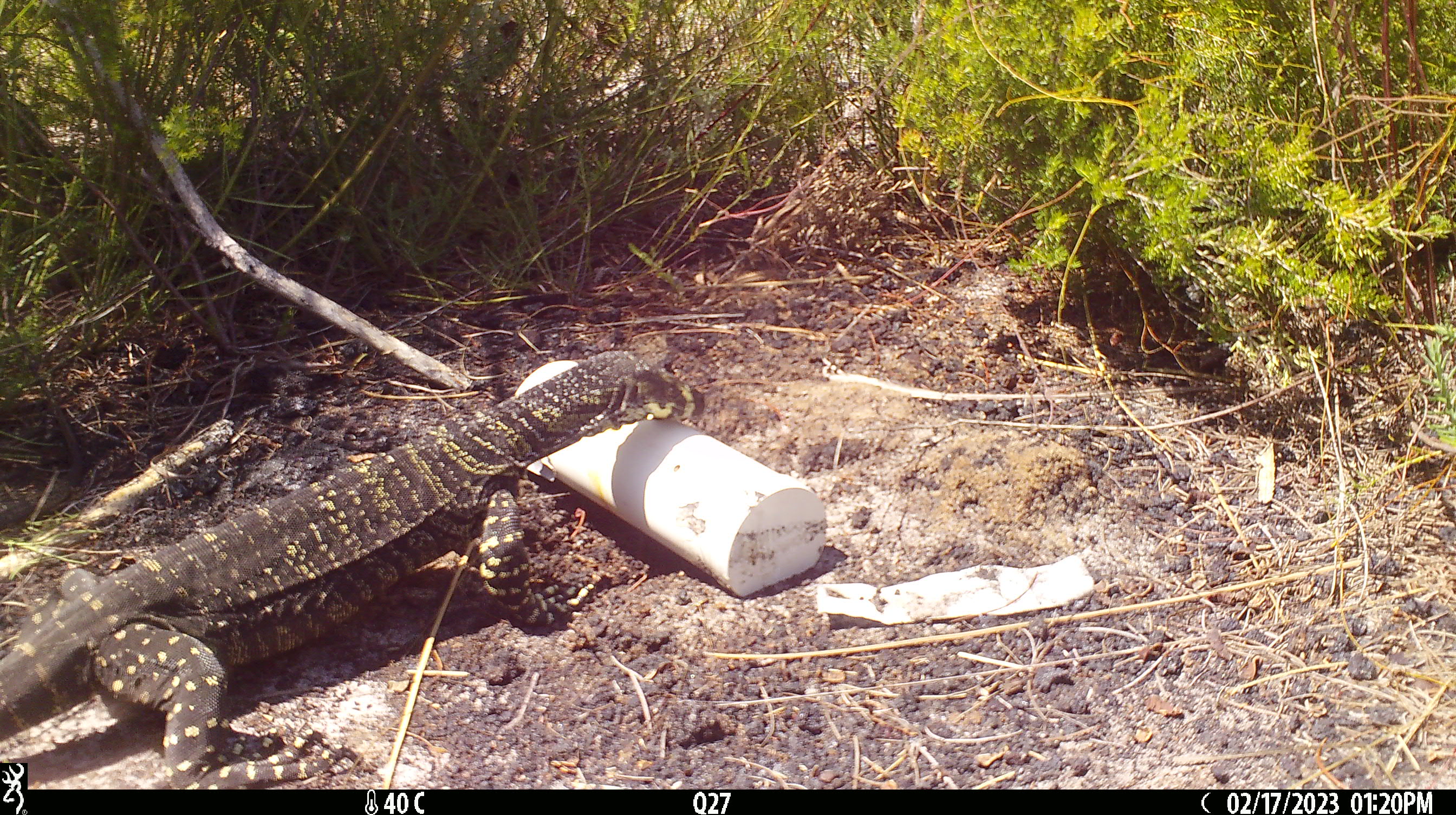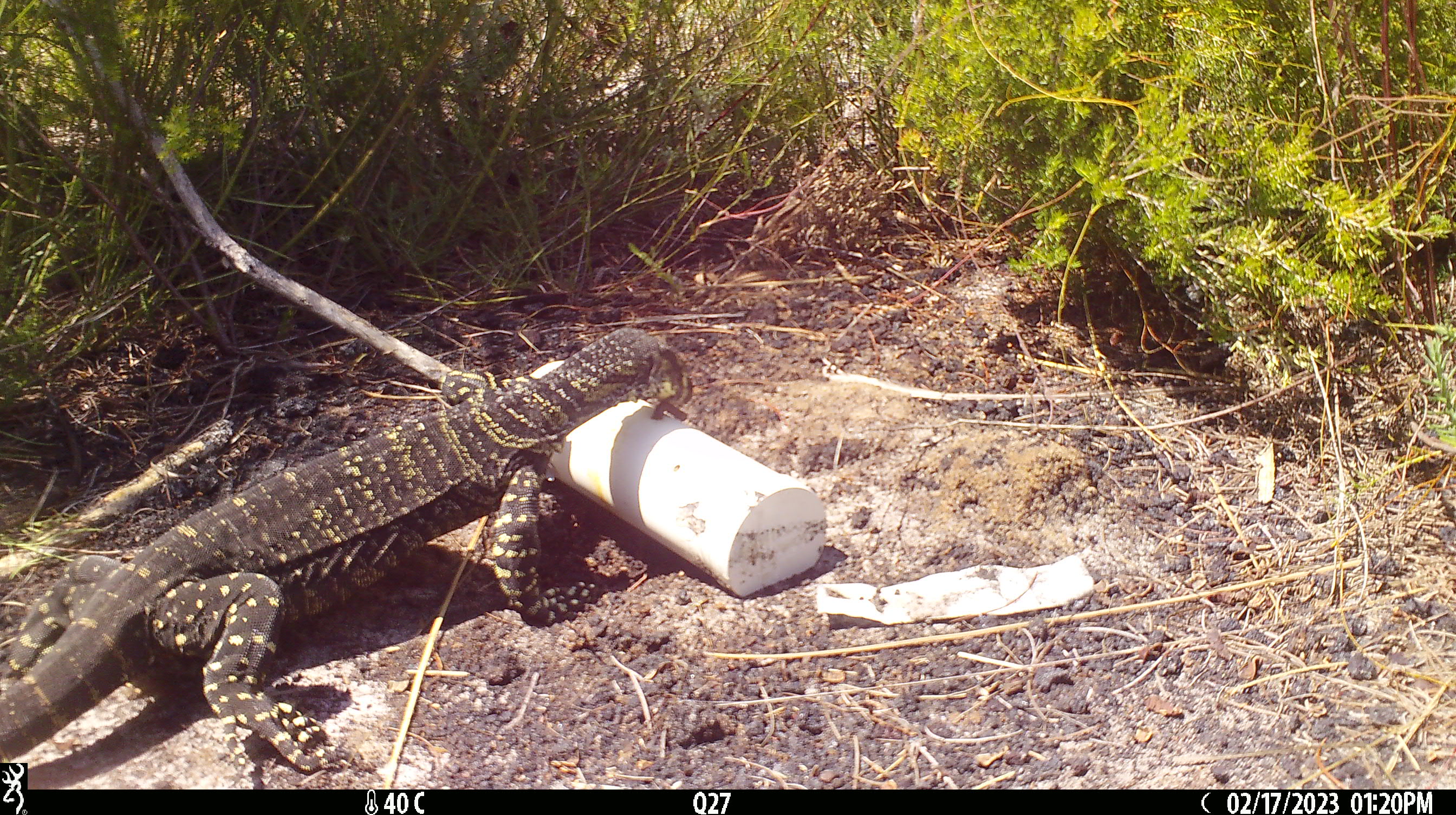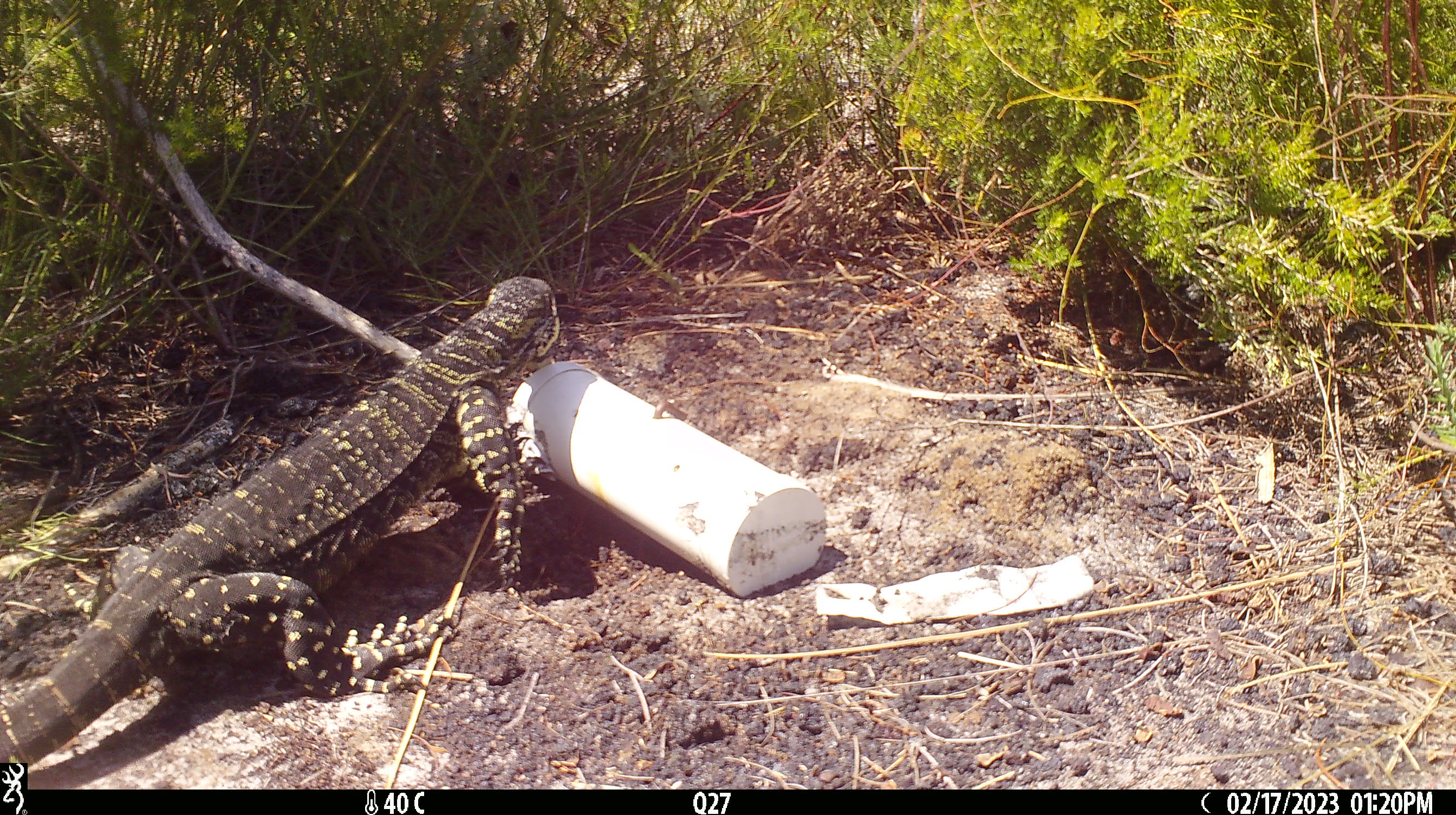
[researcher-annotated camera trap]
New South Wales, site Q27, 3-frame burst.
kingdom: Animalia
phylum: Chordata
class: Reptilia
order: Squamata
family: Varanidae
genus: Varanus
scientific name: Varanus varius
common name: lace monitor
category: goanna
Goanna (lace monitor) (Varanus varius).